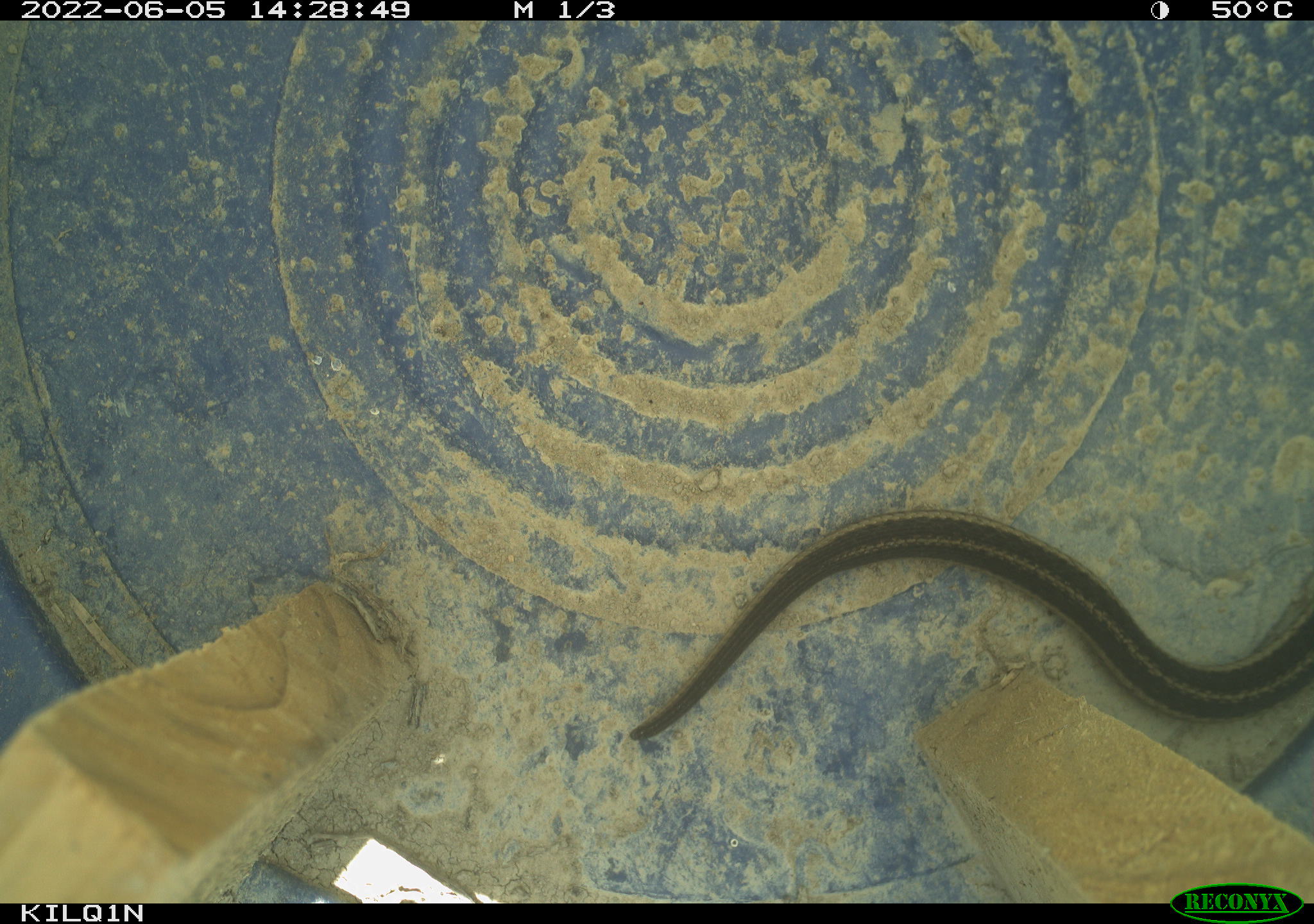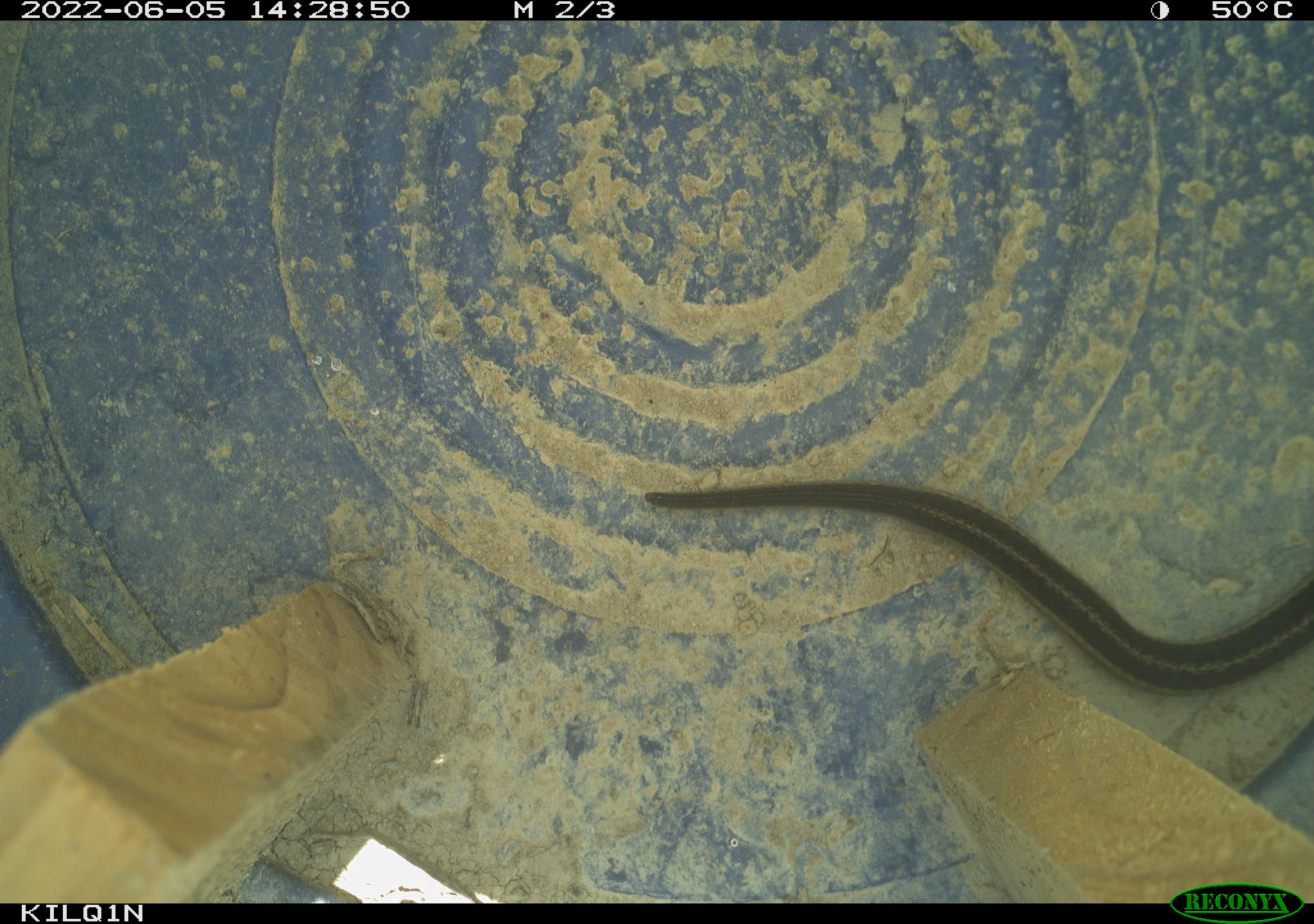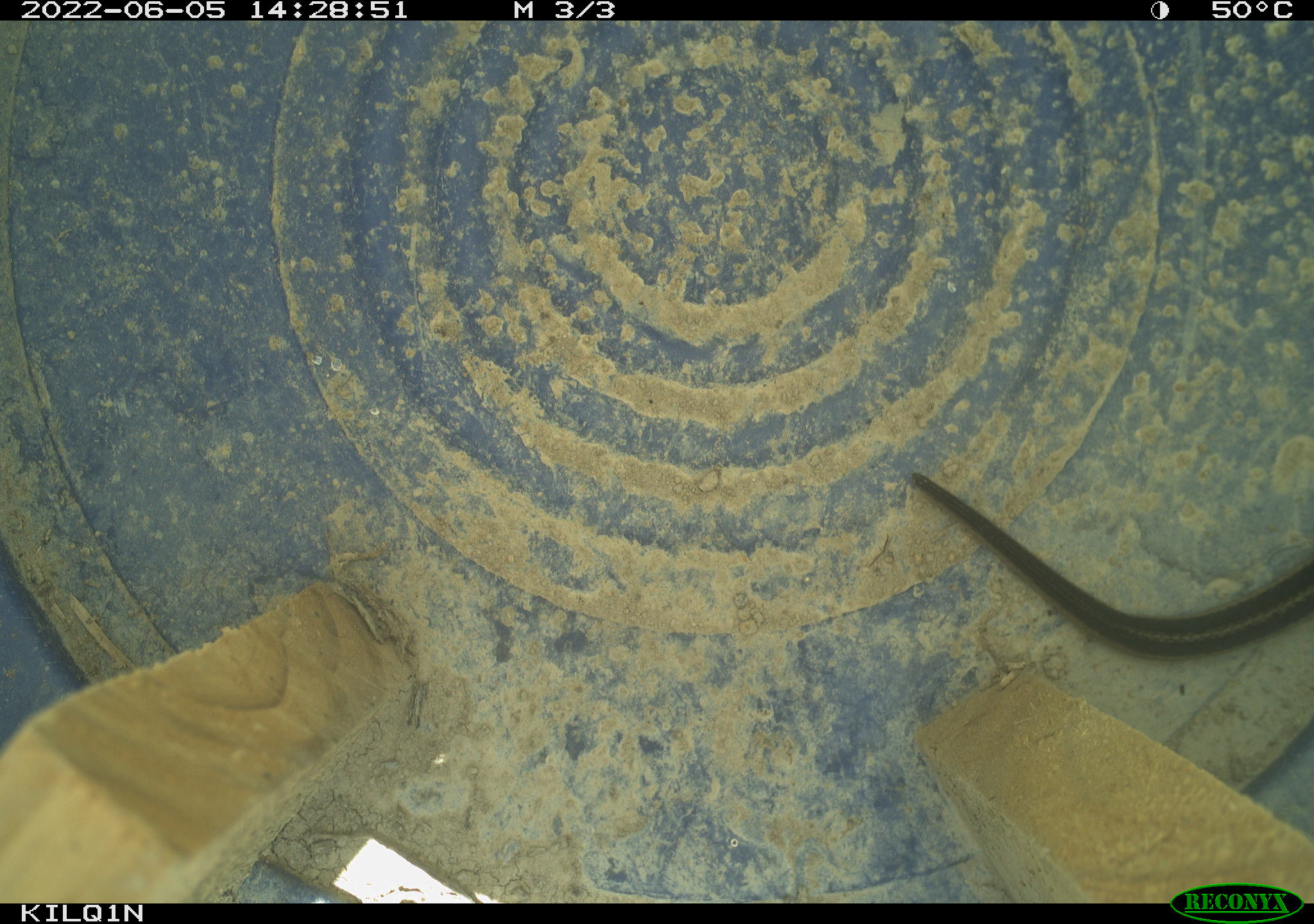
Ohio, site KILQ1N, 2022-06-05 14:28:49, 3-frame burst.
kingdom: Animalia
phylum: Chordata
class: Reptilia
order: Squamata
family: Colubridae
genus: Thamnophis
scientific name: Thamnophis sirtalis sirtalis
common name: eastern gartersnake